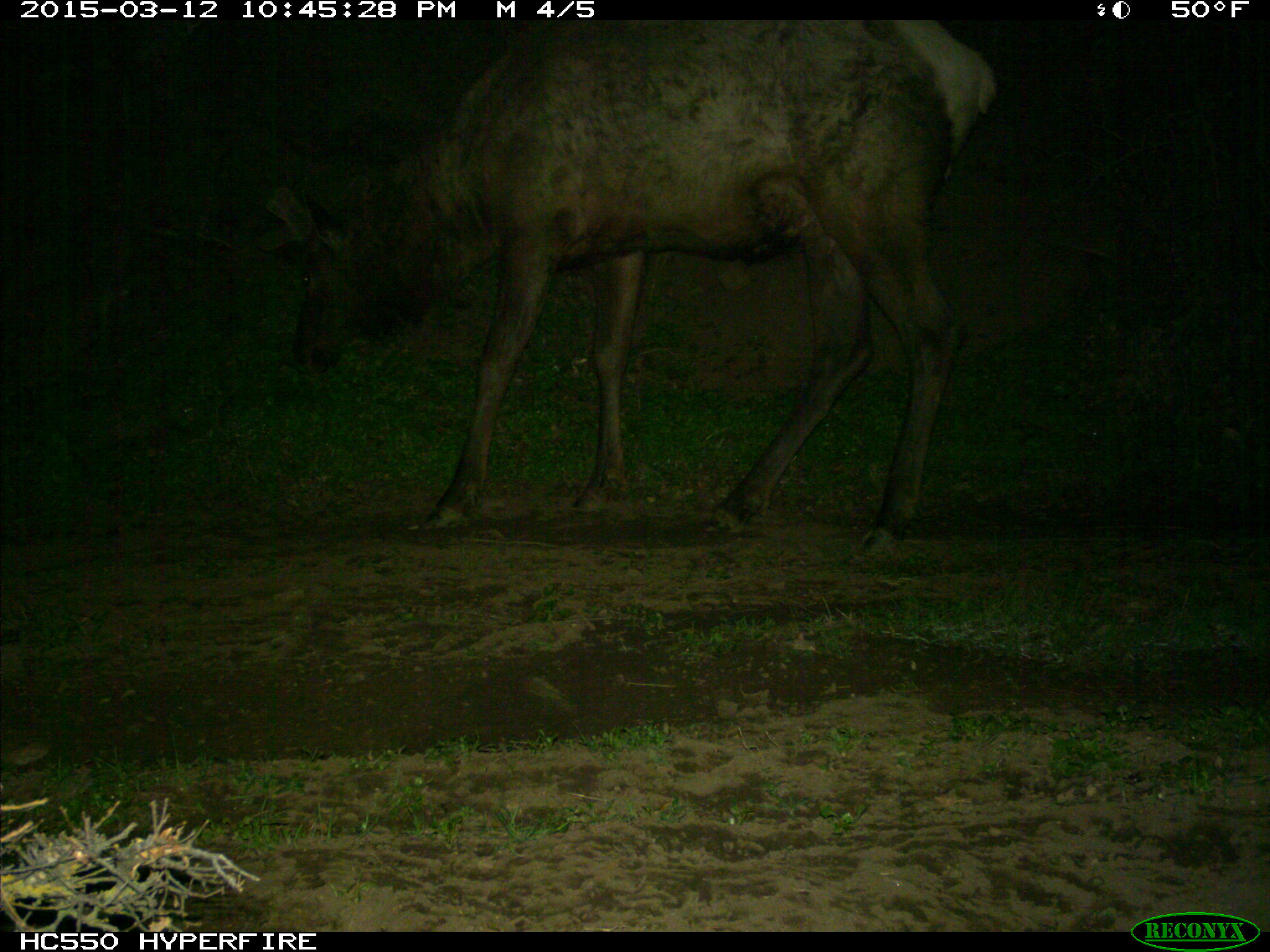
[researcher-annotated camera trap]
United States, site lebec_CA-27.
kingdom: Animalia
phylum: Chordata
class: Mammalia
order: Artiodactyla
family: Cervidae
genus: Cervus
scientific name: Cervus canadensis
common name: elk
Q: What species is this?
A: Cervus canadensis (elk).